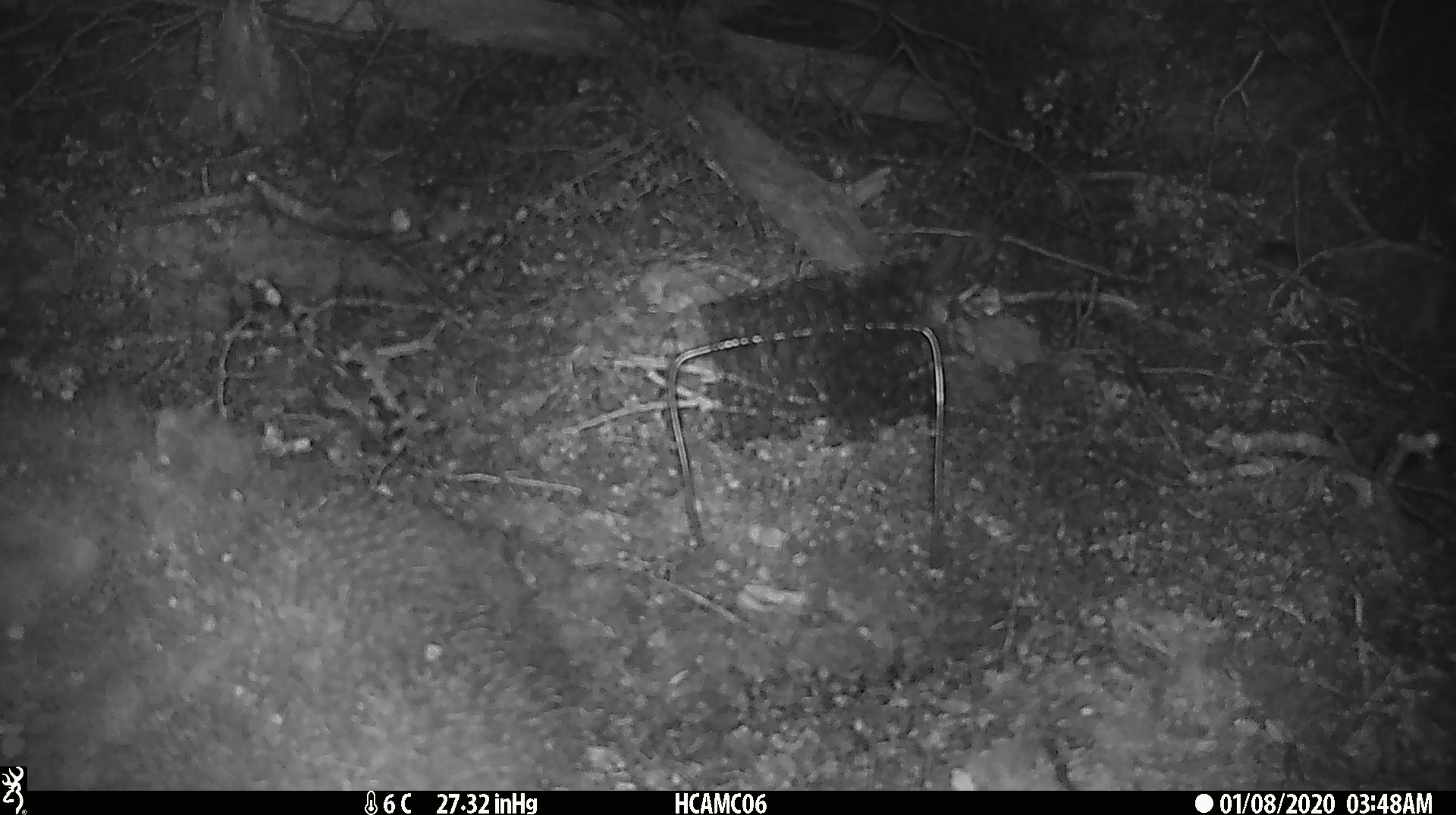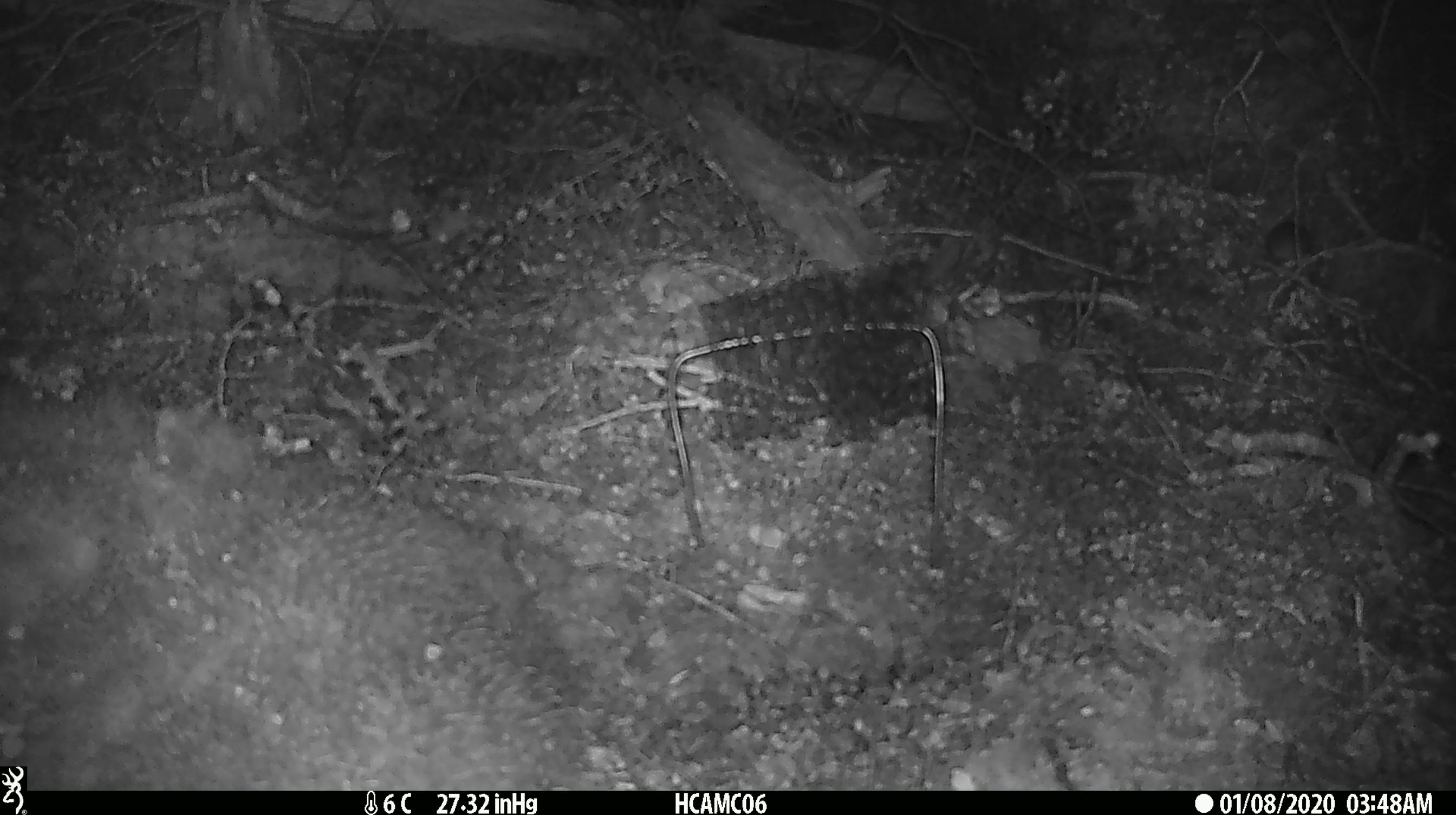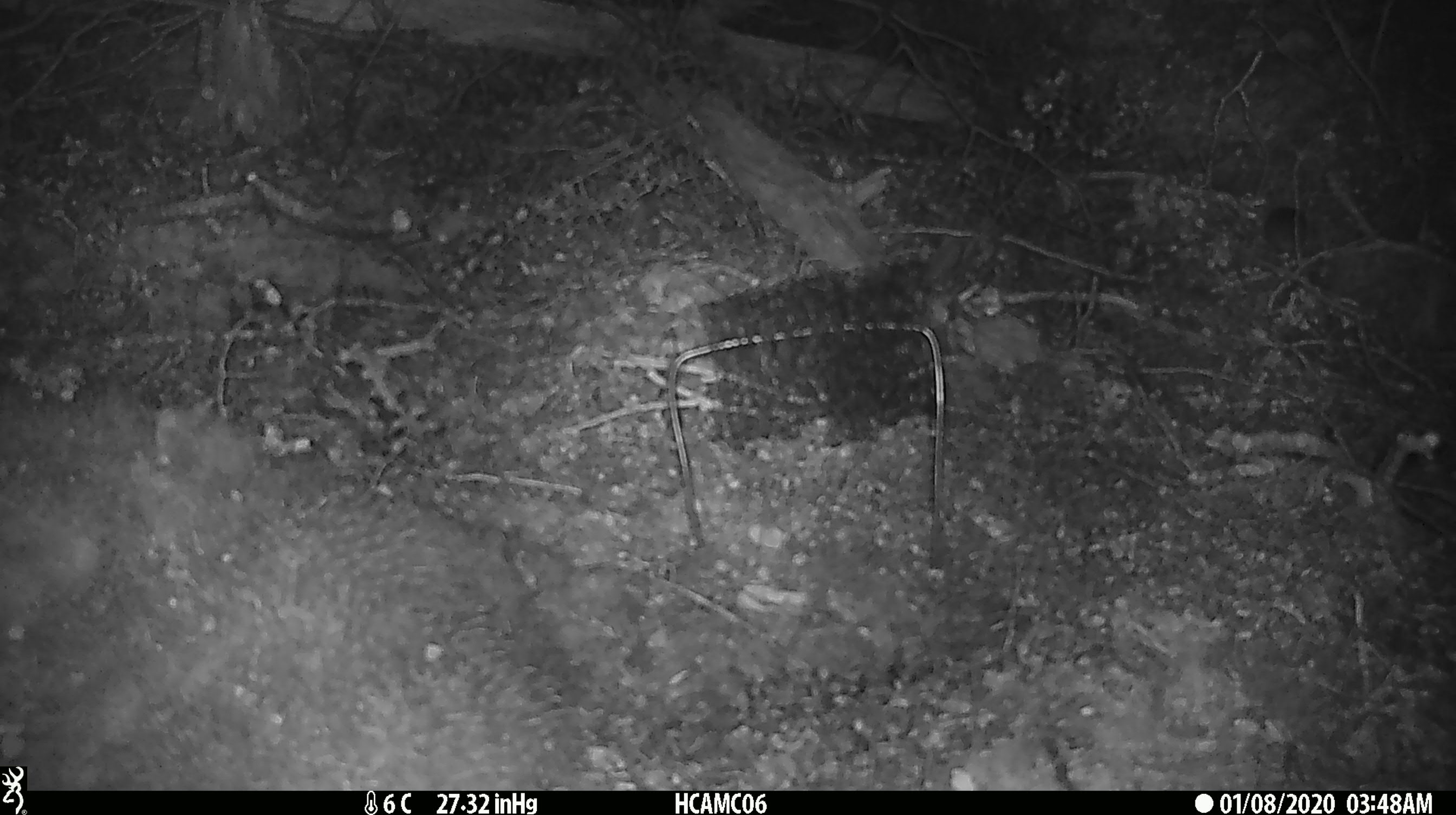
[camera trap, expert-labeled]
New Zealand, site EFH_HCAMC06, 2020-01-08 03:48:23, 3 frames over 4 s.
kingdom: Animalia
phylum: Chordata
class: Mammalia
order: Rodentia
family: Muridae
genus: Mus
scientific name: Mus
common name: mouse